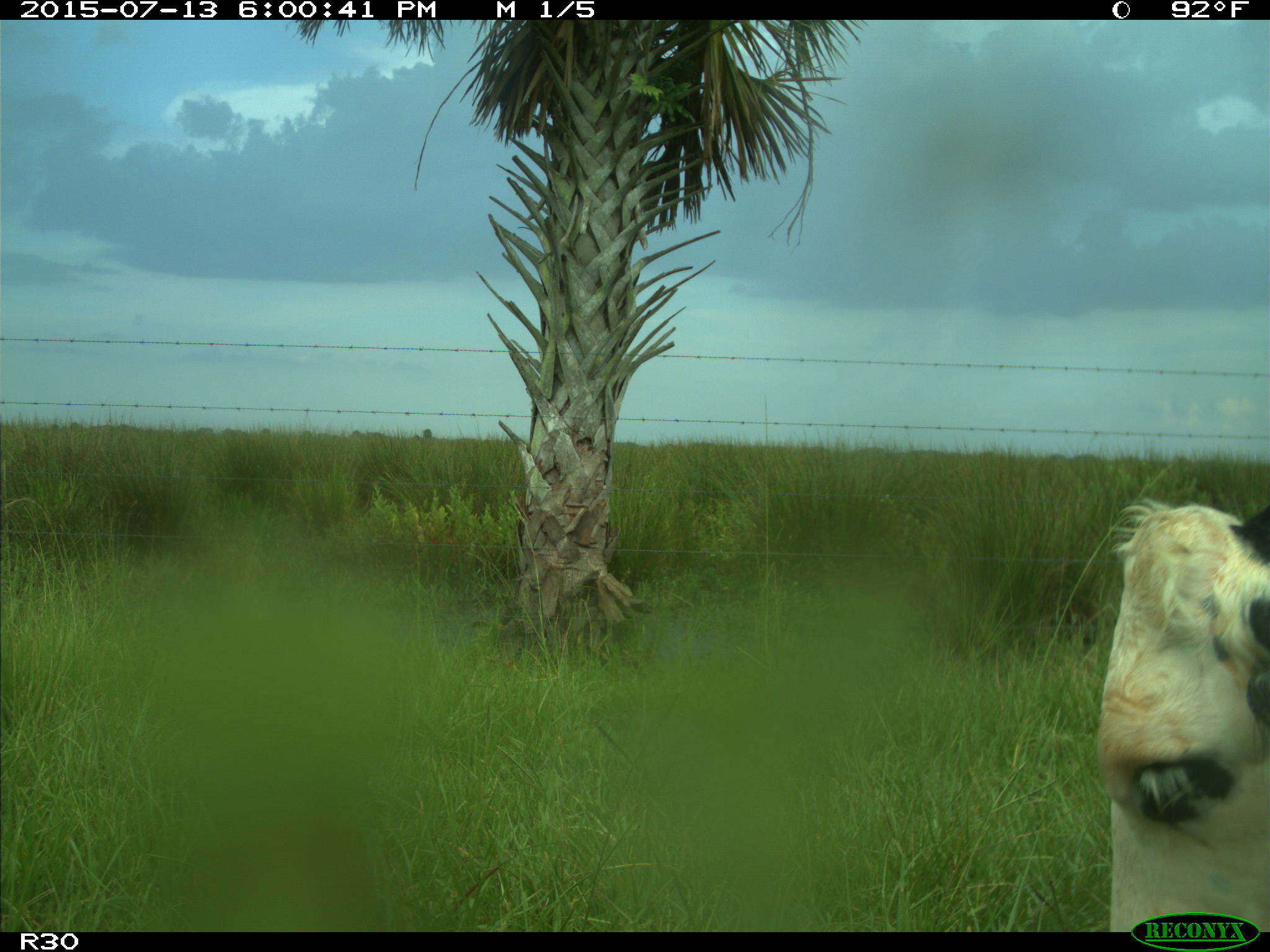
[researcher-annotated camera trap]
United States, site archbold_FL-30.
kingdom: Animalia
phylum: Chordata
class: Mammalia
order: Artiodactyla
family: Bovidae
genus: Bos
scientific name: Bos taurus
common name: domestic cow